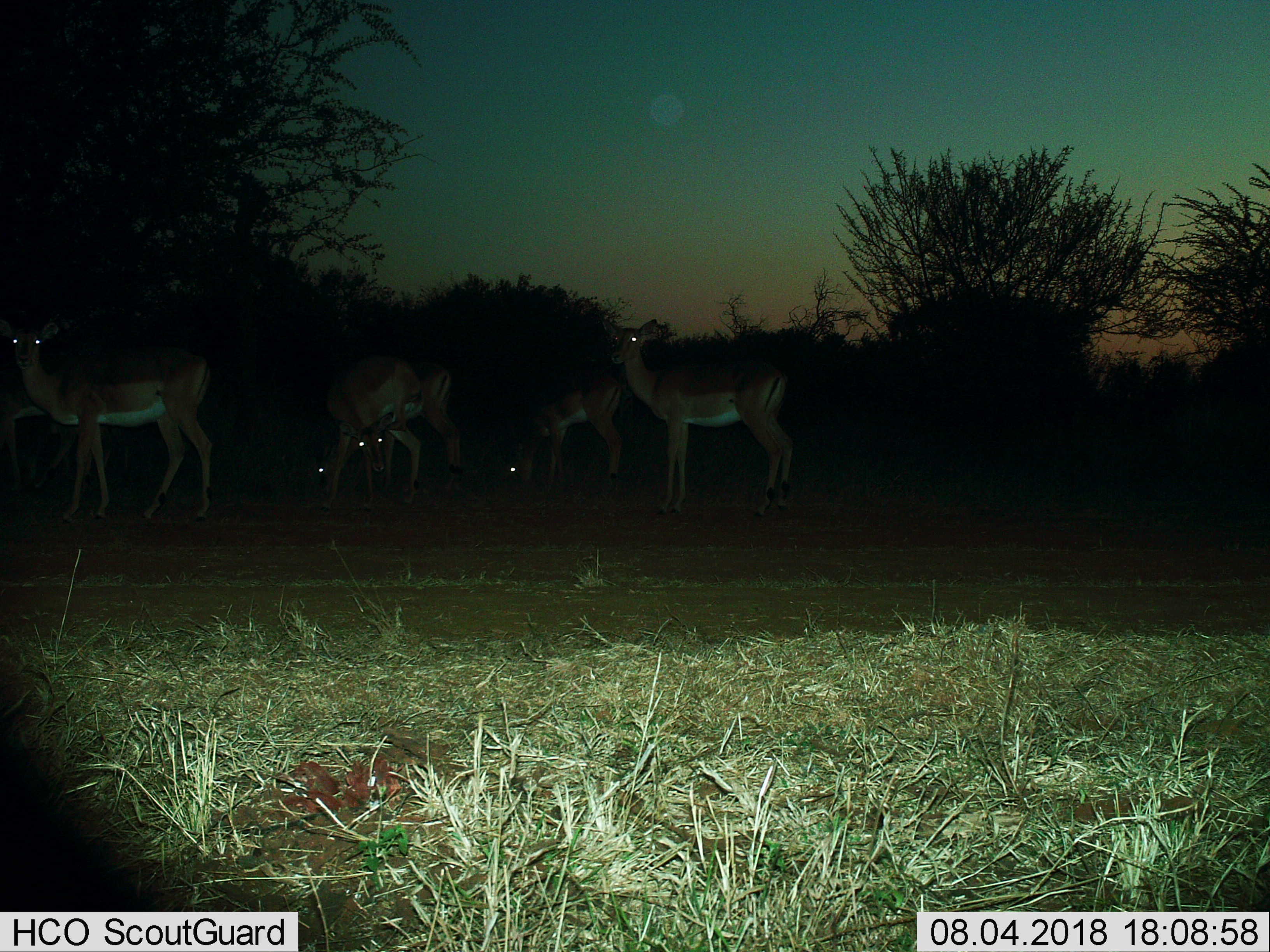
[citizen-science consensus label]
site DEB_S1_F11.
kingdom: Animalia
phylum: Chordata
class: Mammalia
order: Artiodactyla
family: Bovidae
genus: Aepyceros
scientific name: Aepyceros melampus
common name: impala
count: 6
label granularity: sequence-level